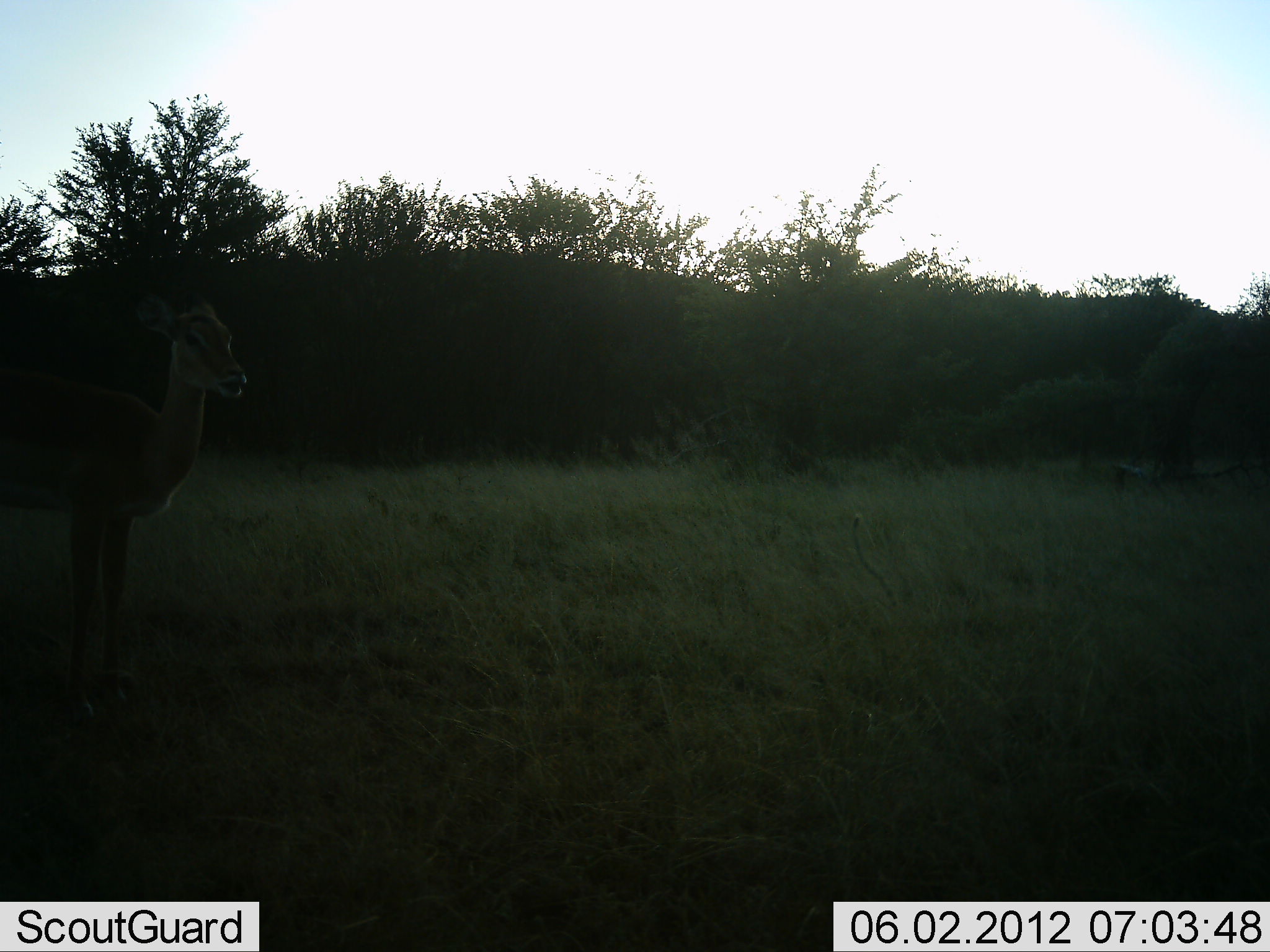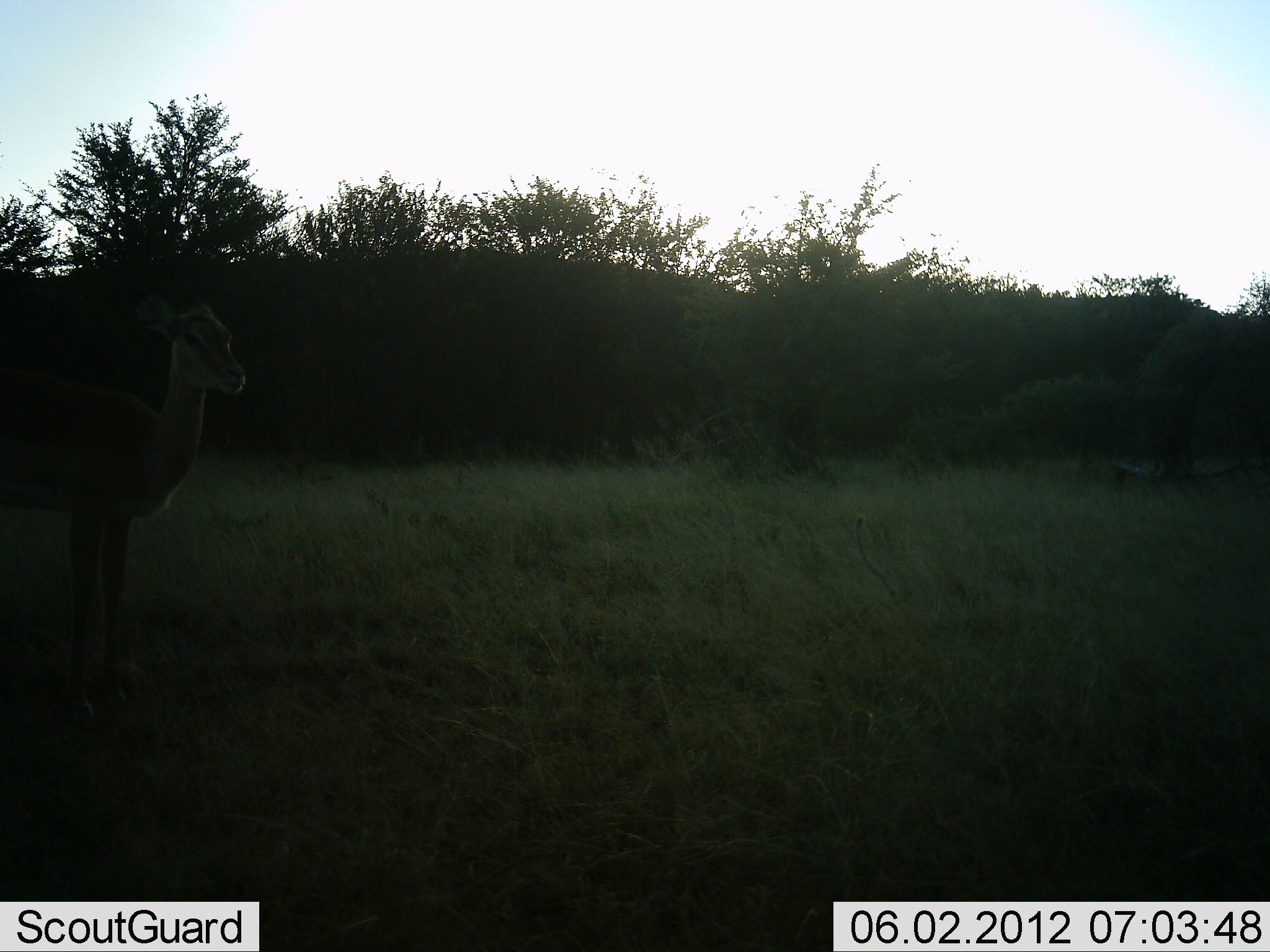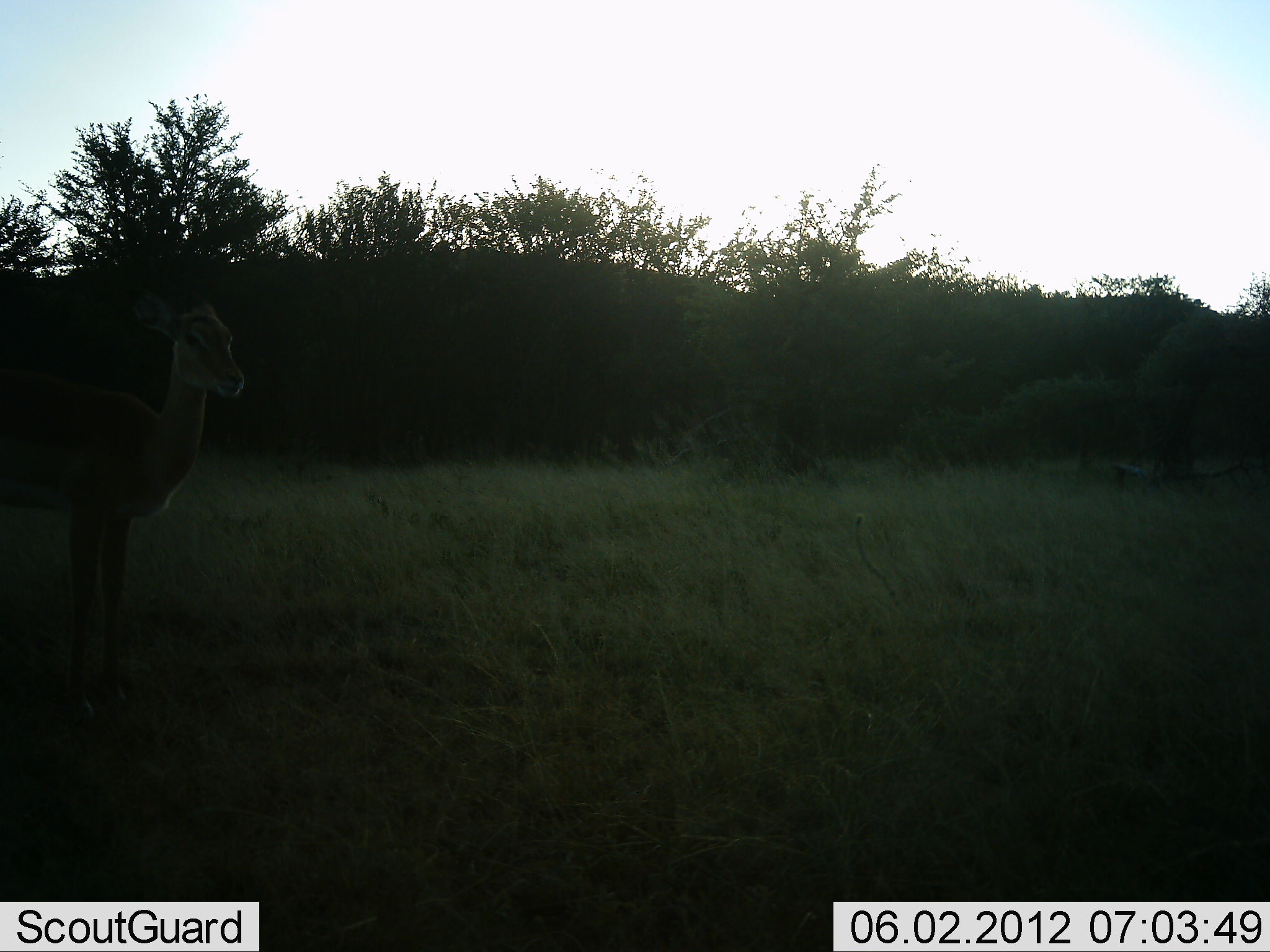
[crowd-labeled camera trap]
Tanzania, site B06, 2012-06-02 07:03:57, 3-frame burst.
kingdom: Animalia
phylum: Chordata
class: Mammalia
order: Artiodactyla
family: Bovidae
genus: Aepyceros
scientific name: Aepyceros melampus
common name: impala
Impala (Aepyceros melampus), count 1. Behavior (volunteer vote fractions): standing 89%, resting 0%, moving 0%, interacting 0%. Young present (vote fraction): 0%. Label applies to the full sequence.